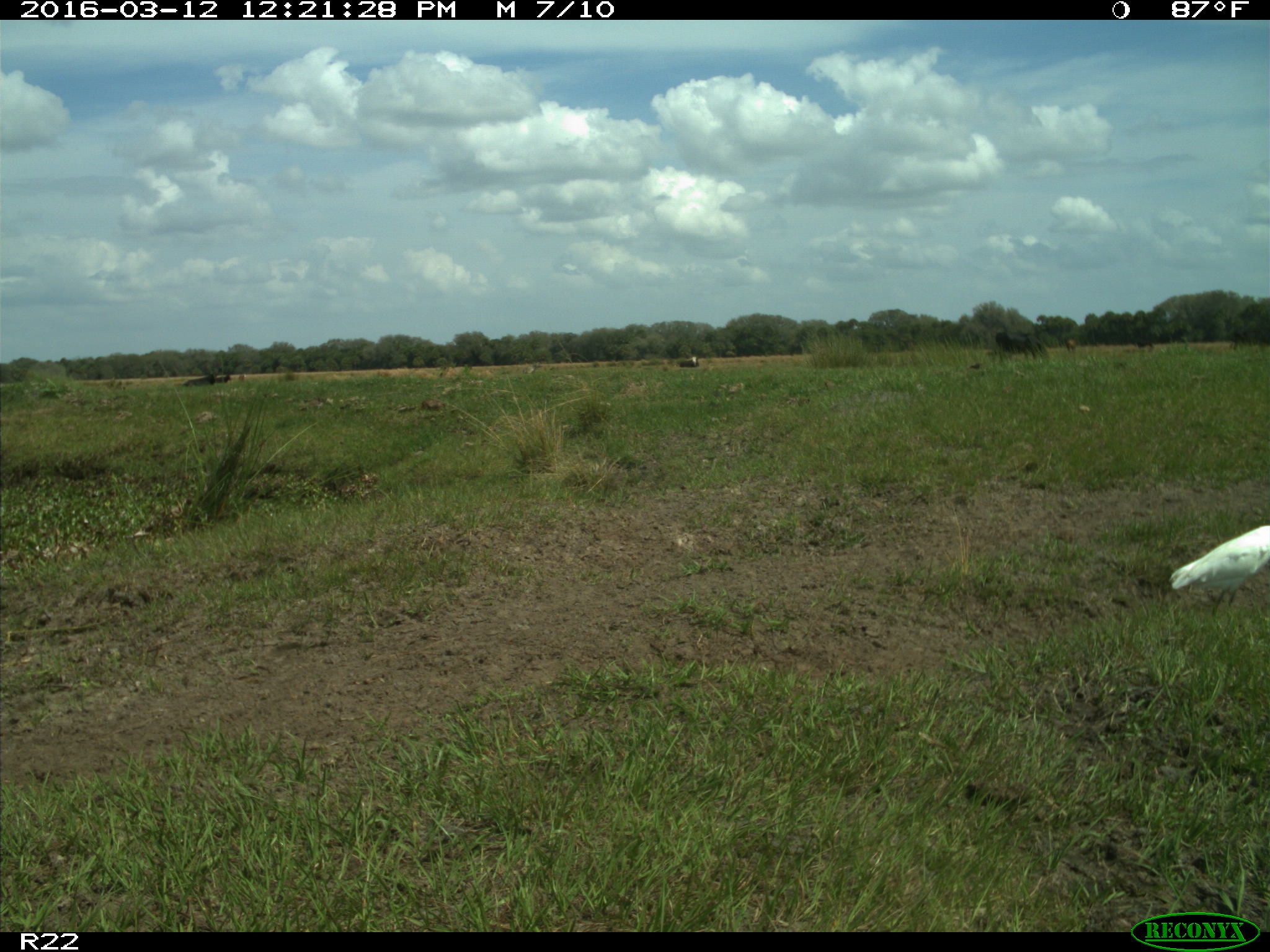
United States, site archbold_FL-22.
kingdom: Animalia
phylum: Chordata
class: Mammalia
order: Artiodactyla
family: Bovidae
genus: Bos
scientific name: Bos taurus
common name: domestic cow